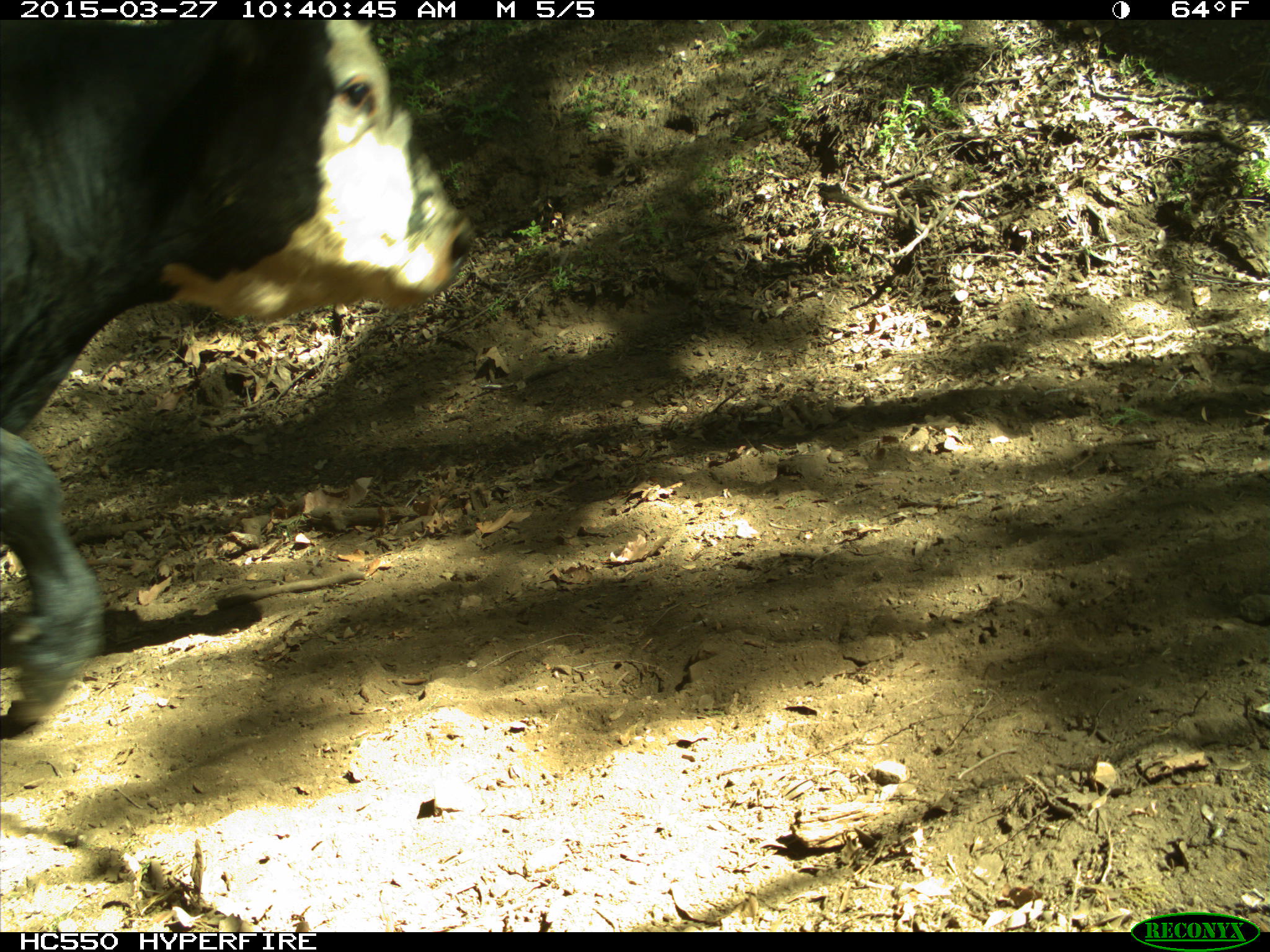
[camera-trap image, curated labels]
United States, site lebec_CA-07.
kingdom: Animalia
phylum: Chordata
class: Mammalia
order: Artiodactyla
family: Bovidae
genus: Bos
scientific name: Bos taurus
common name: domestic cow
Bos taurus (domestic cow).